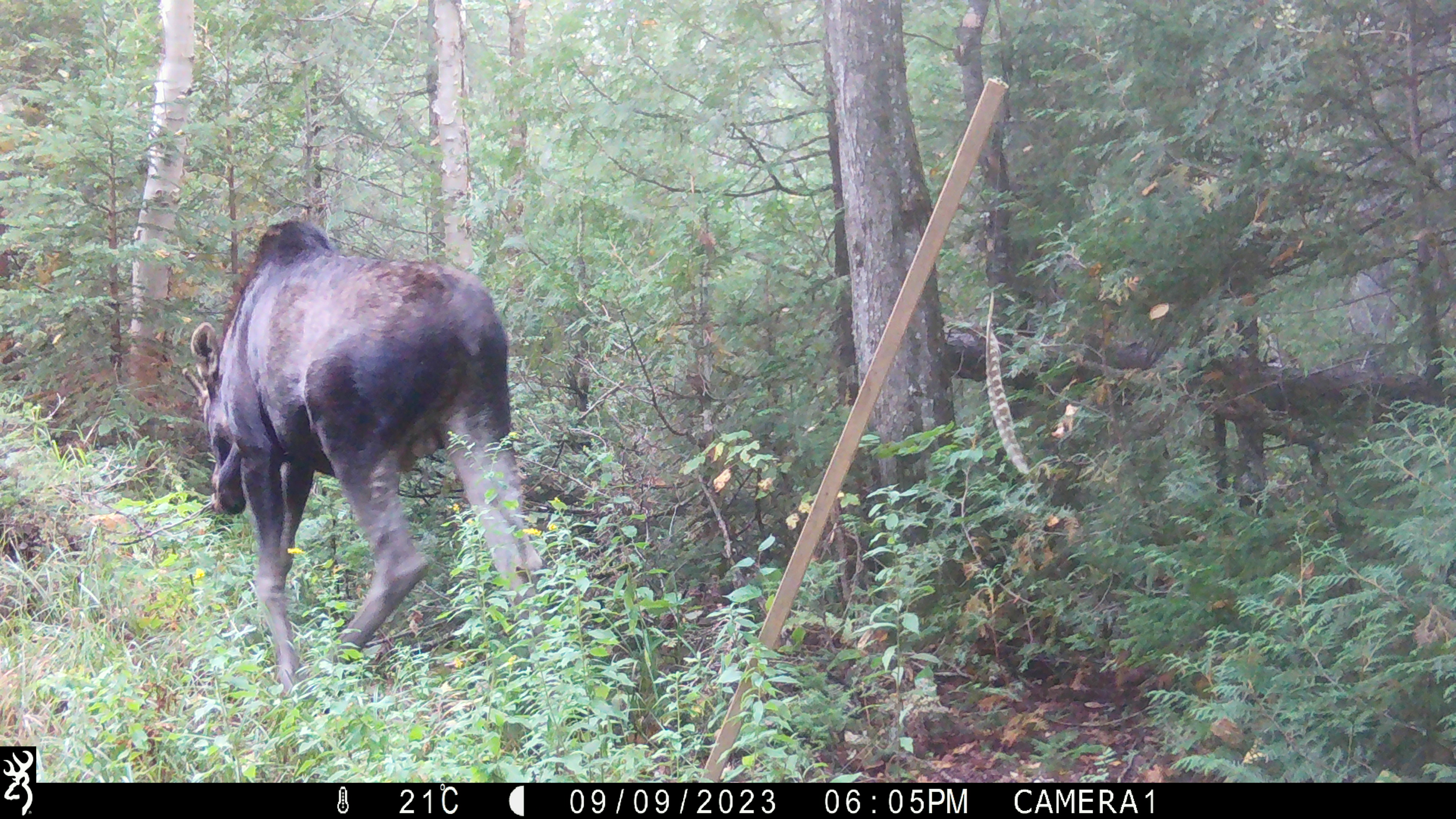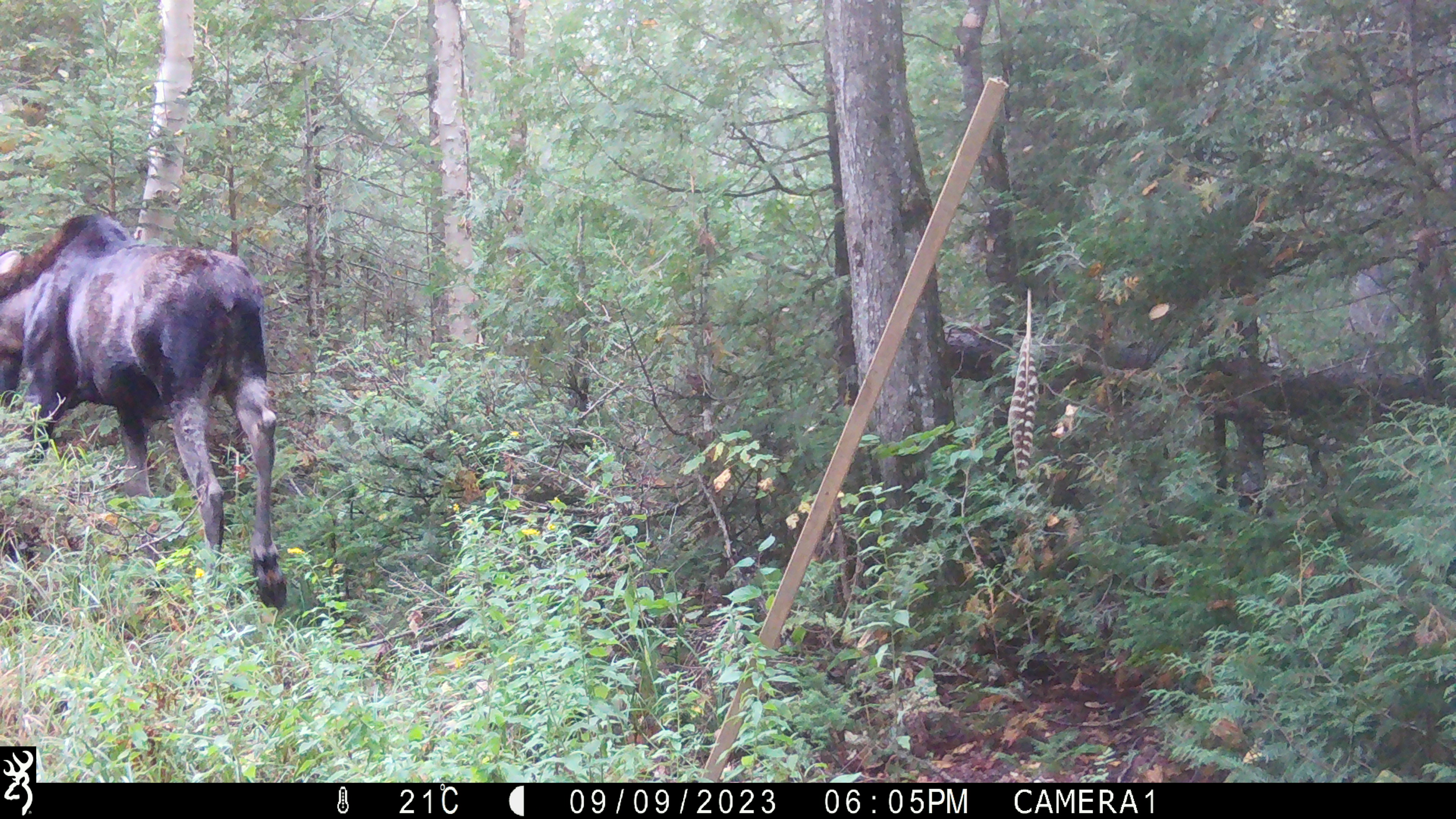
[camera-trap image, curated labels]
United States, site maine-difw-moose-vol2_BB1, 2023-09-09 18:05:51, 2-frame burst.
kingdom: Animalia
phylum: Chordata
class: Mammalia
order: Artiodactyla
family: Cervidae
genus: Alces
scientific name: Alces alces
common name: moose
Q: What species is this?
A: Moose (Alces alces).